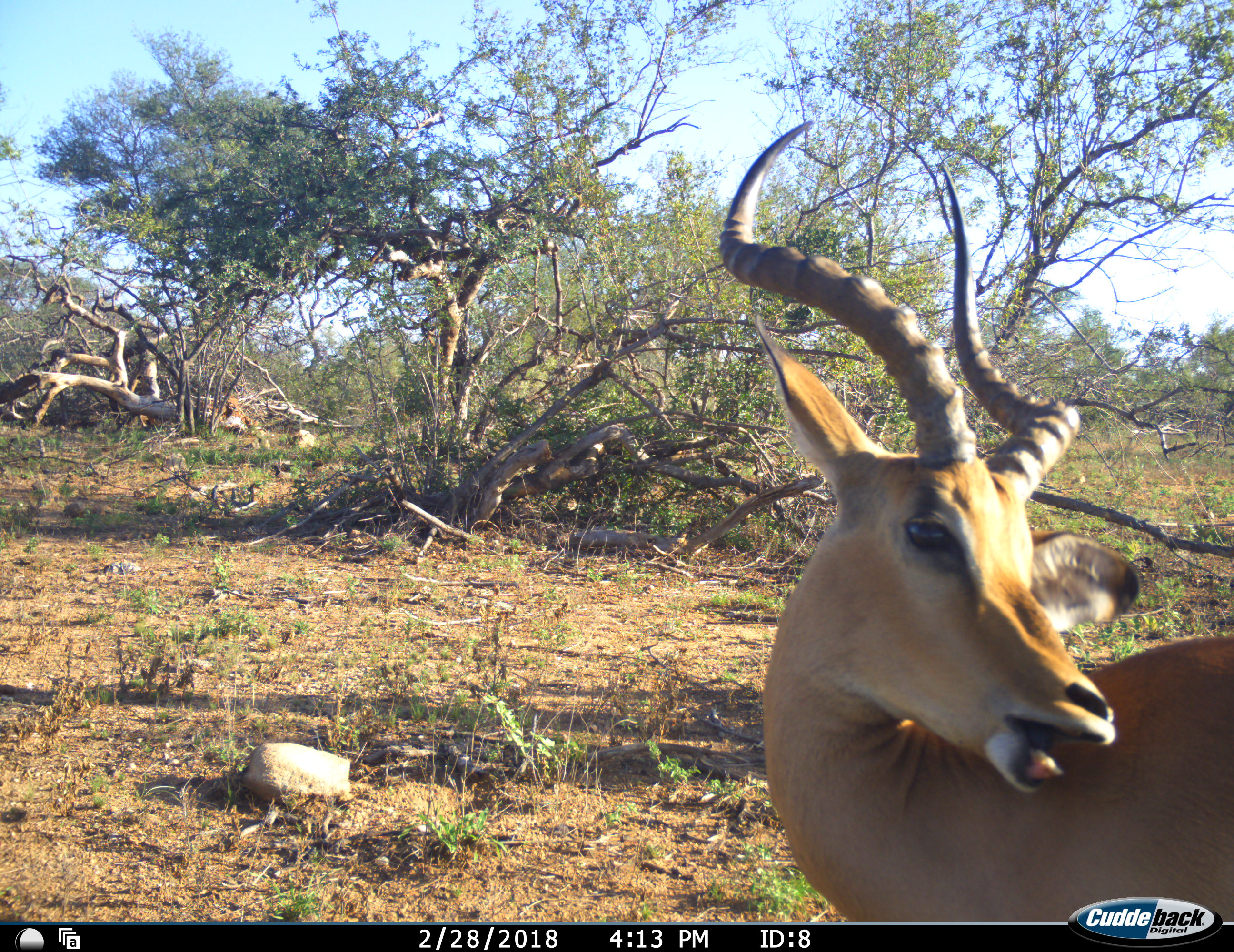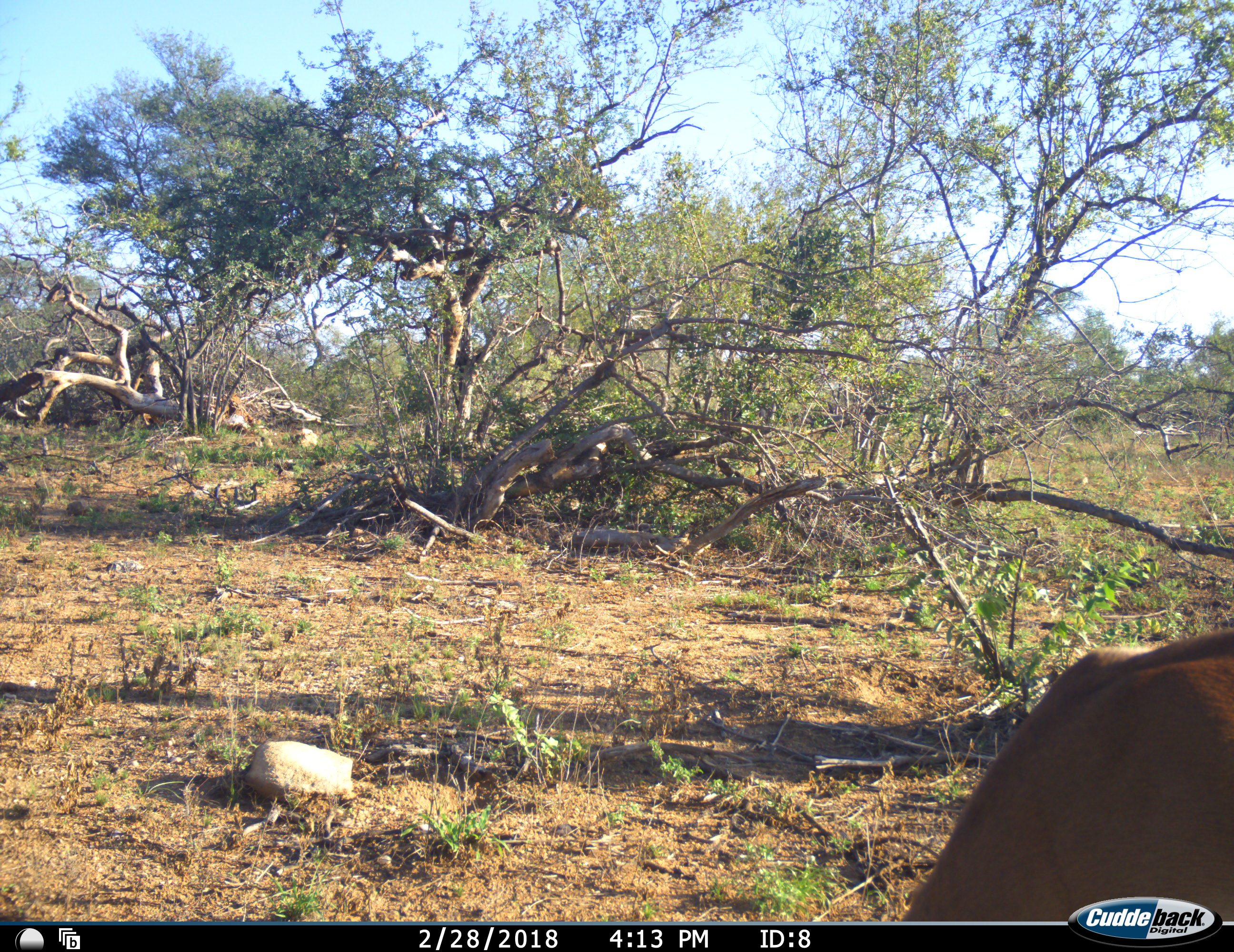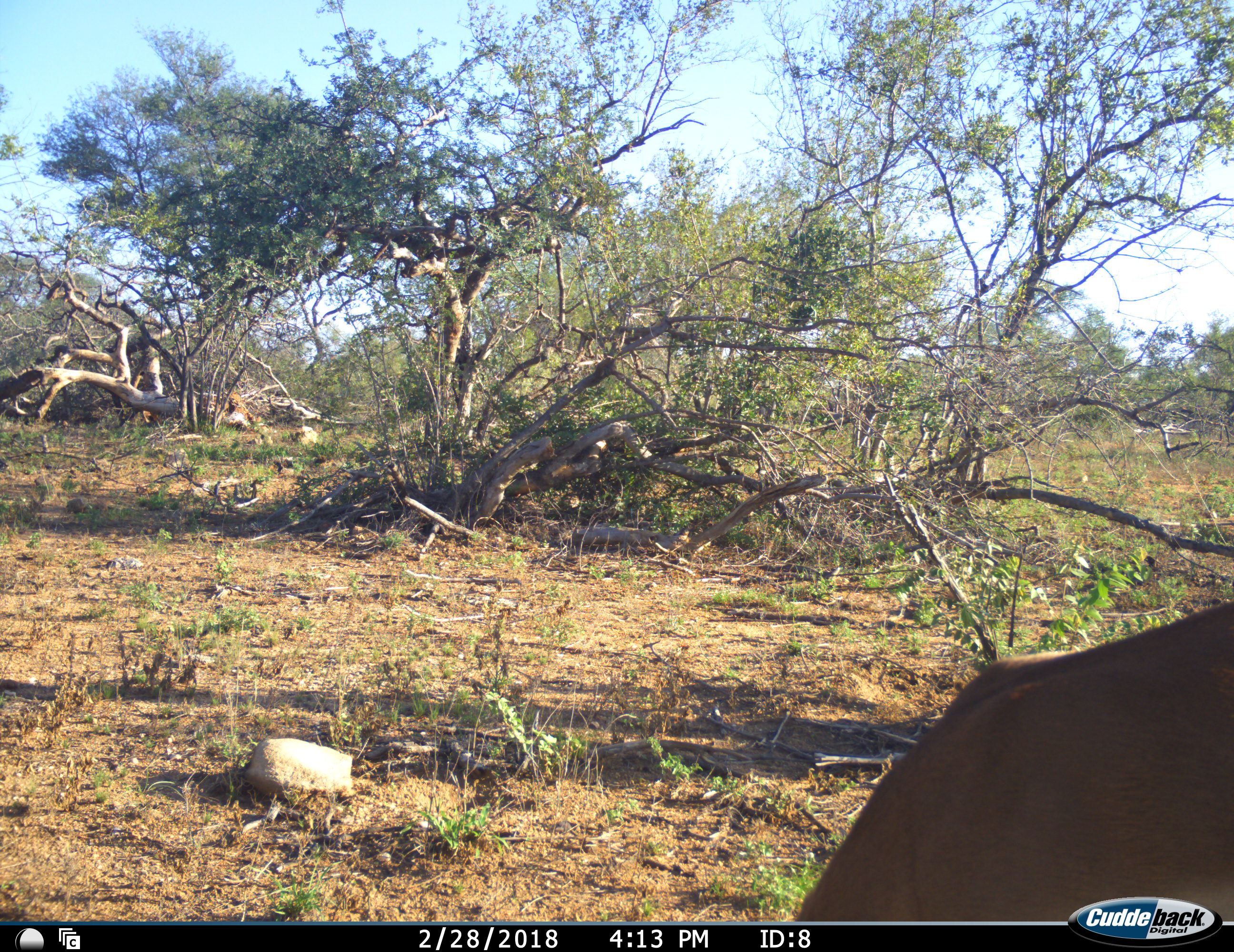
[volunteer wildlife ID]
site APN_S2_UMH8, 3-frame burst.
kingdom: Animalia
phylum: Chordata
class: Mammalia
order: Artiodactyla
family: Bovidae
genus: Aepyceros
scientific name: Aepyceros melampus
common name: impala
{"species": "impala (Aepyceros melampus)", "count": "1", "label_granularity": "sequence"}